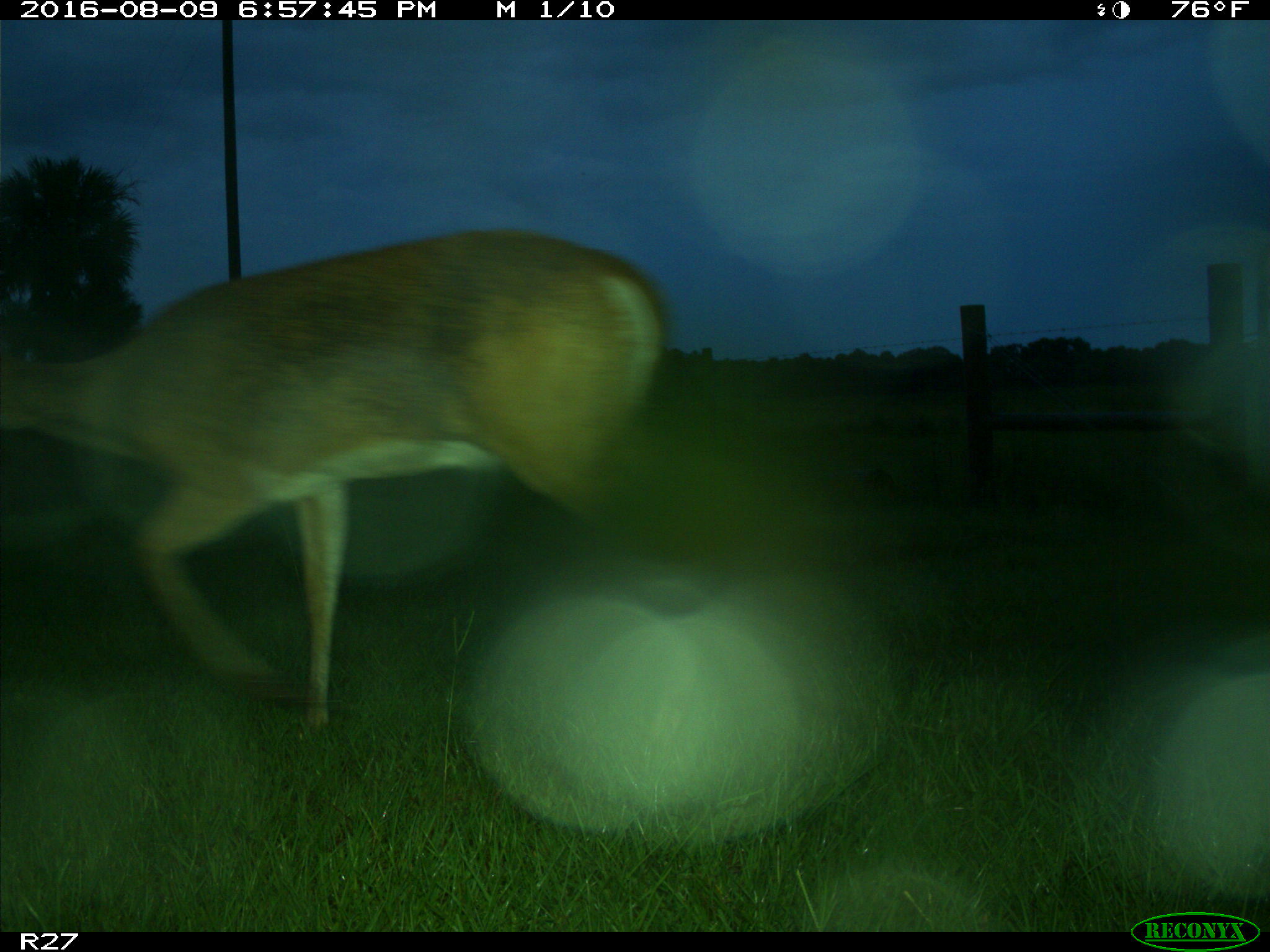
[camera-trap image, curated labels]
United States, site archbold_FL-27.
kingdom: Animalia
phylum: Chordata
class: Mammalia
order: Artiodactyla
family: Cervidae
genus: Odocoileus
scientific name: Odocoileus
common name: deer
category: unidentified deer